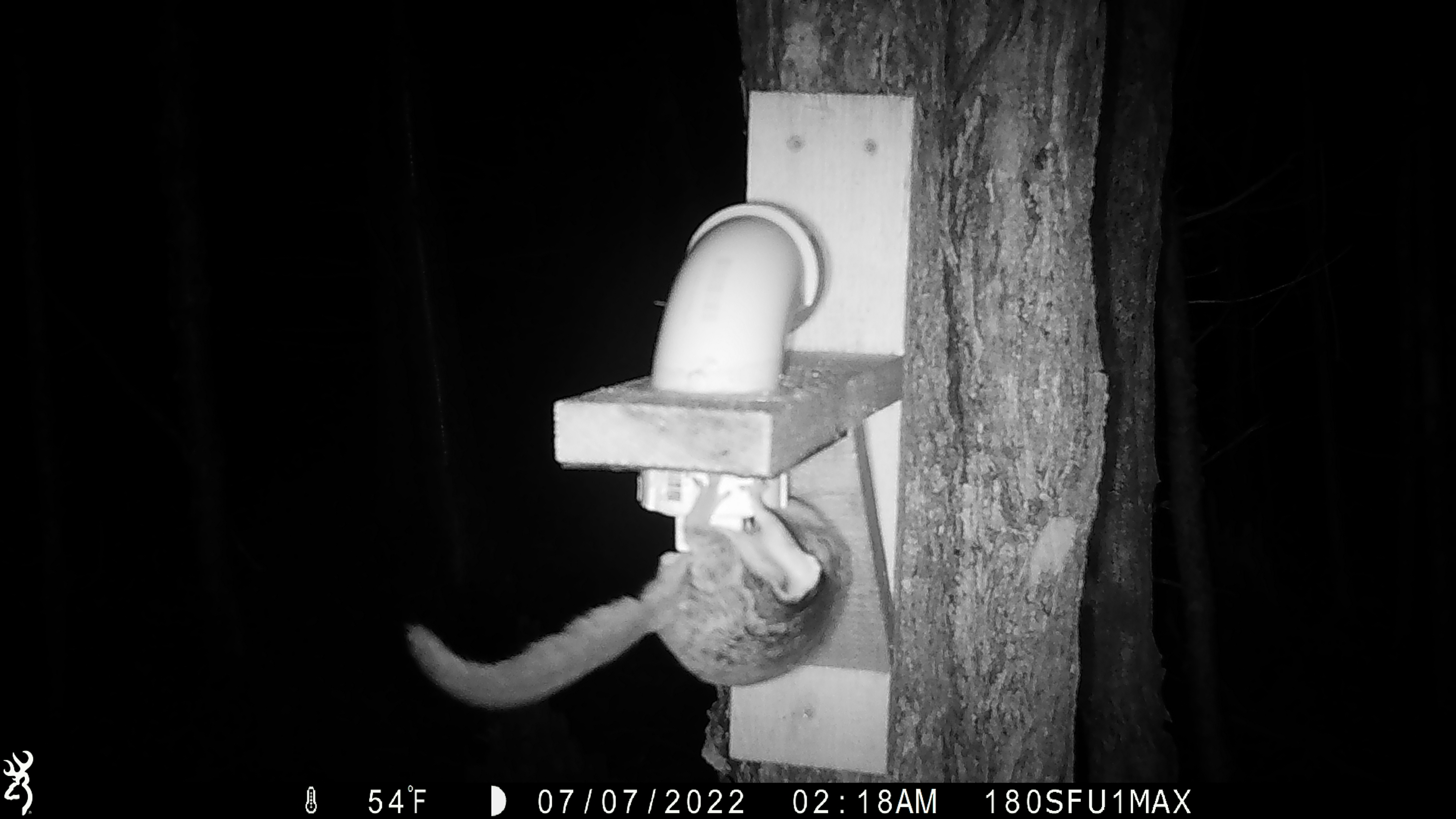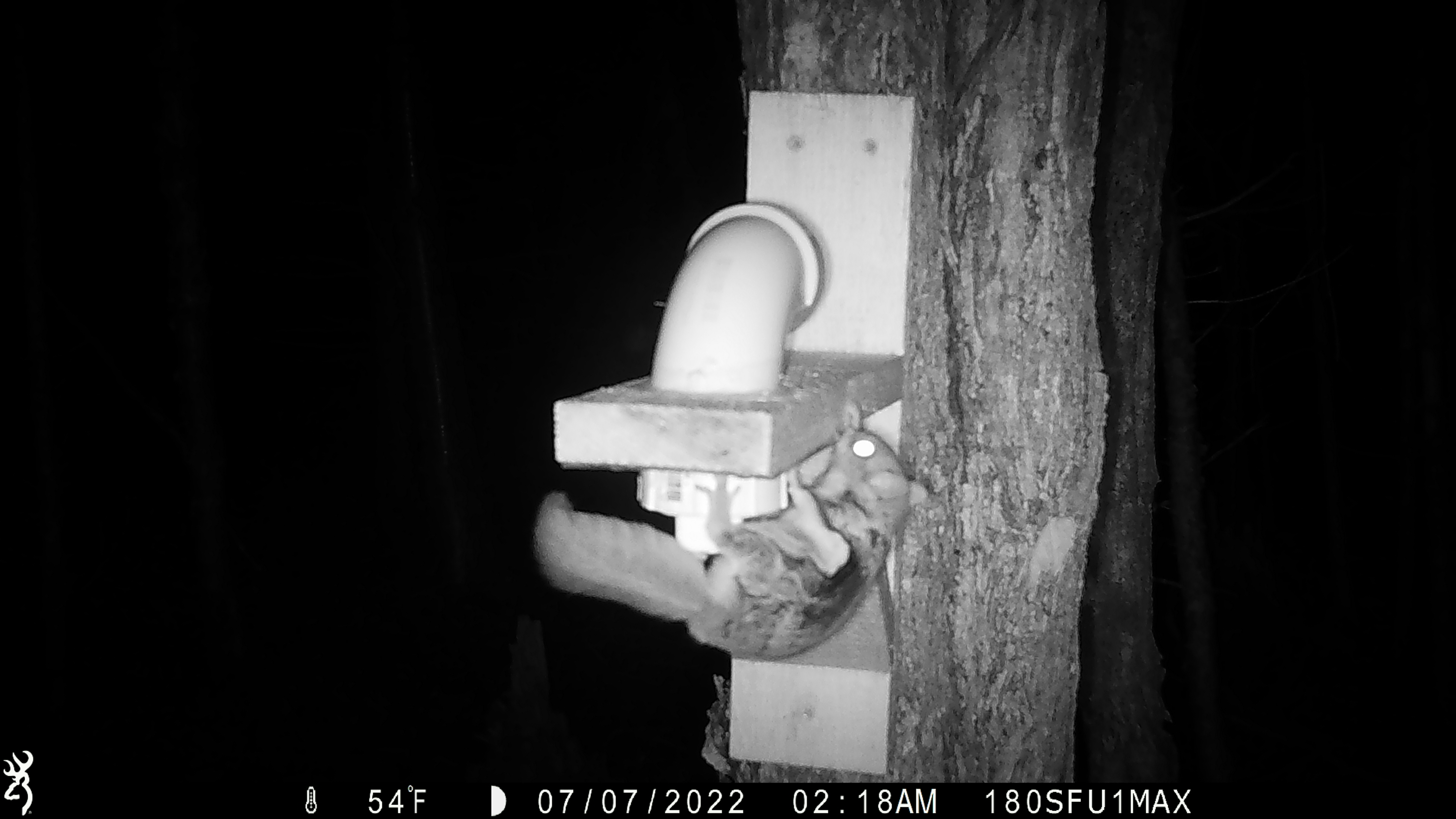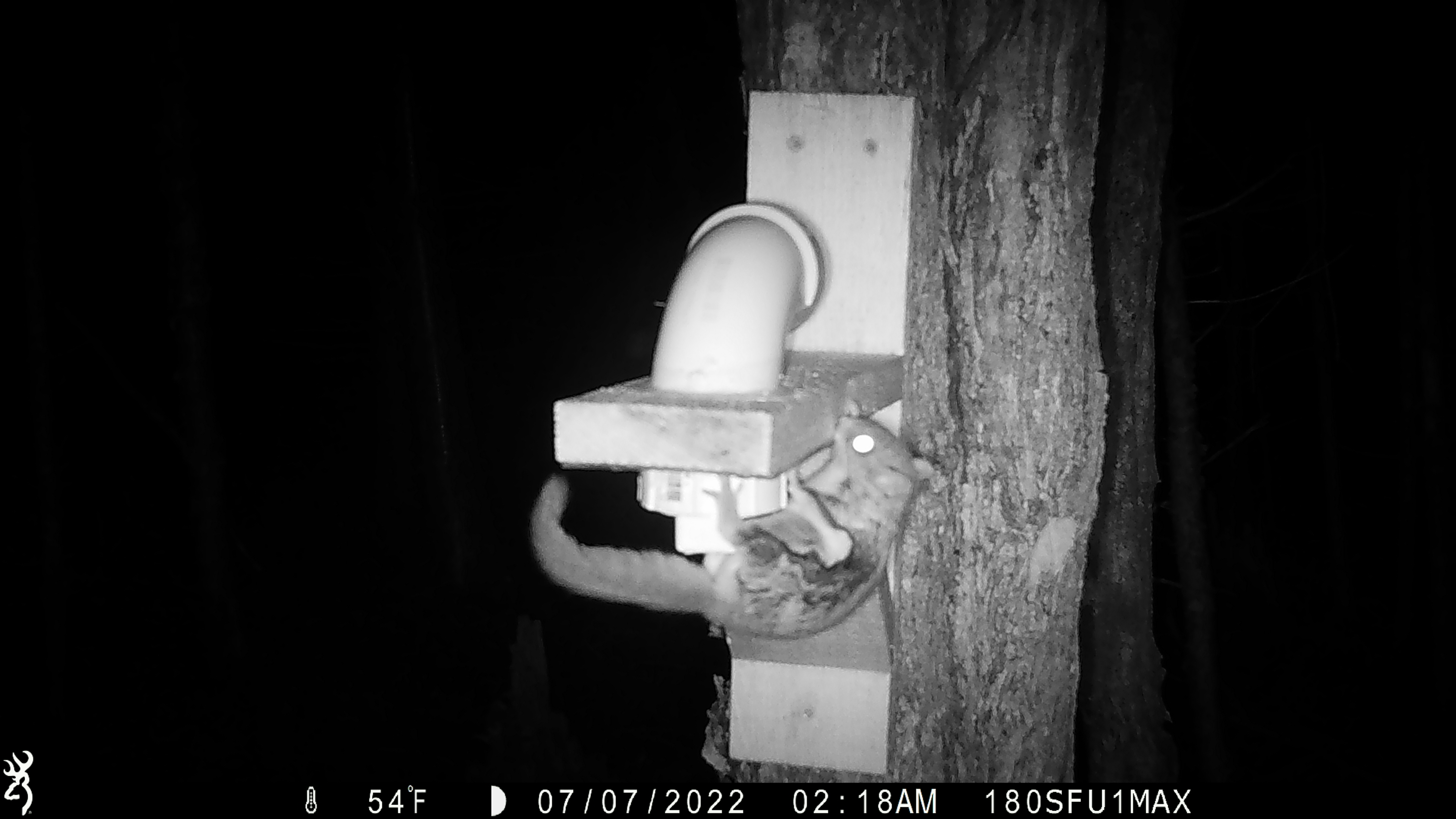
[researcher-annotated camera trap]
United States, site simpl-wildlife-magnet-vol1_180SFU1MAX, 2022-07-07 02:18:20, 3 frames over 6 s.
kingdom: Animalia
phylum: Chordata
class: Mammalia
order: Rodentia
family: Sciuridae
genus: Glaucomys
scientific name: Glaucomys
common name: flying squirrel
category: flying squirrel sp.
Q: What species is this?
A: Flying squirrel sp. (flying squirrel) (Glaucomys).